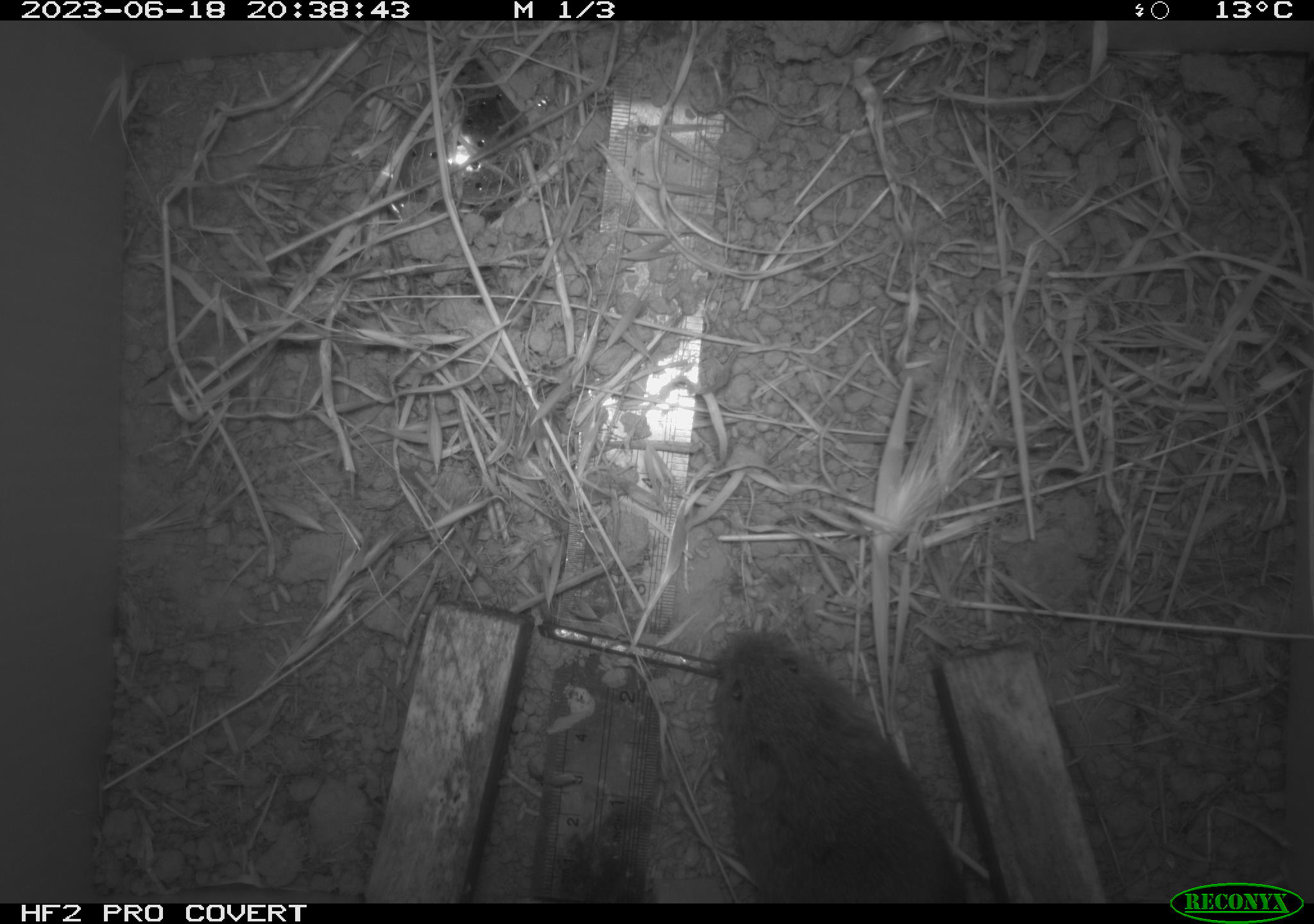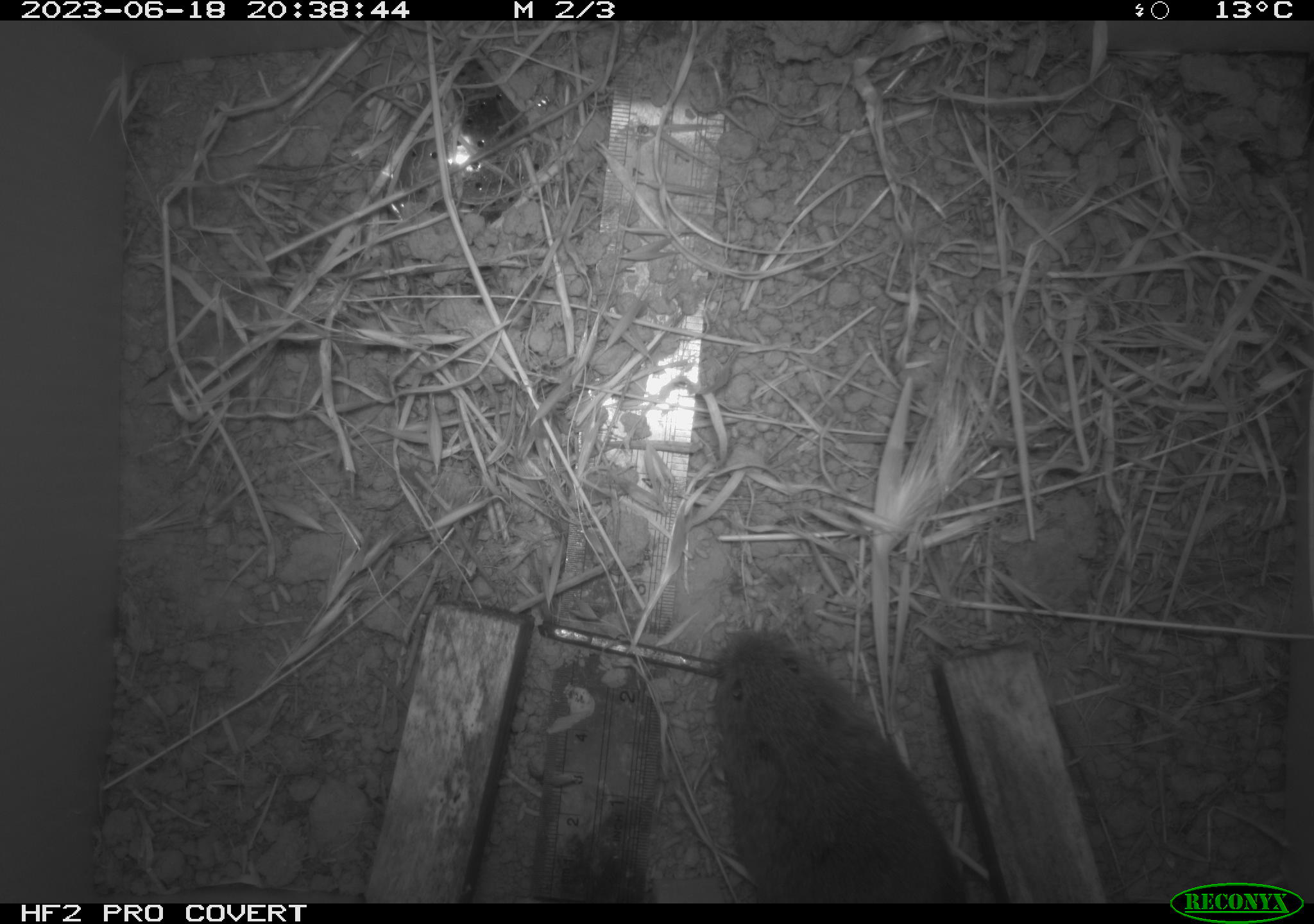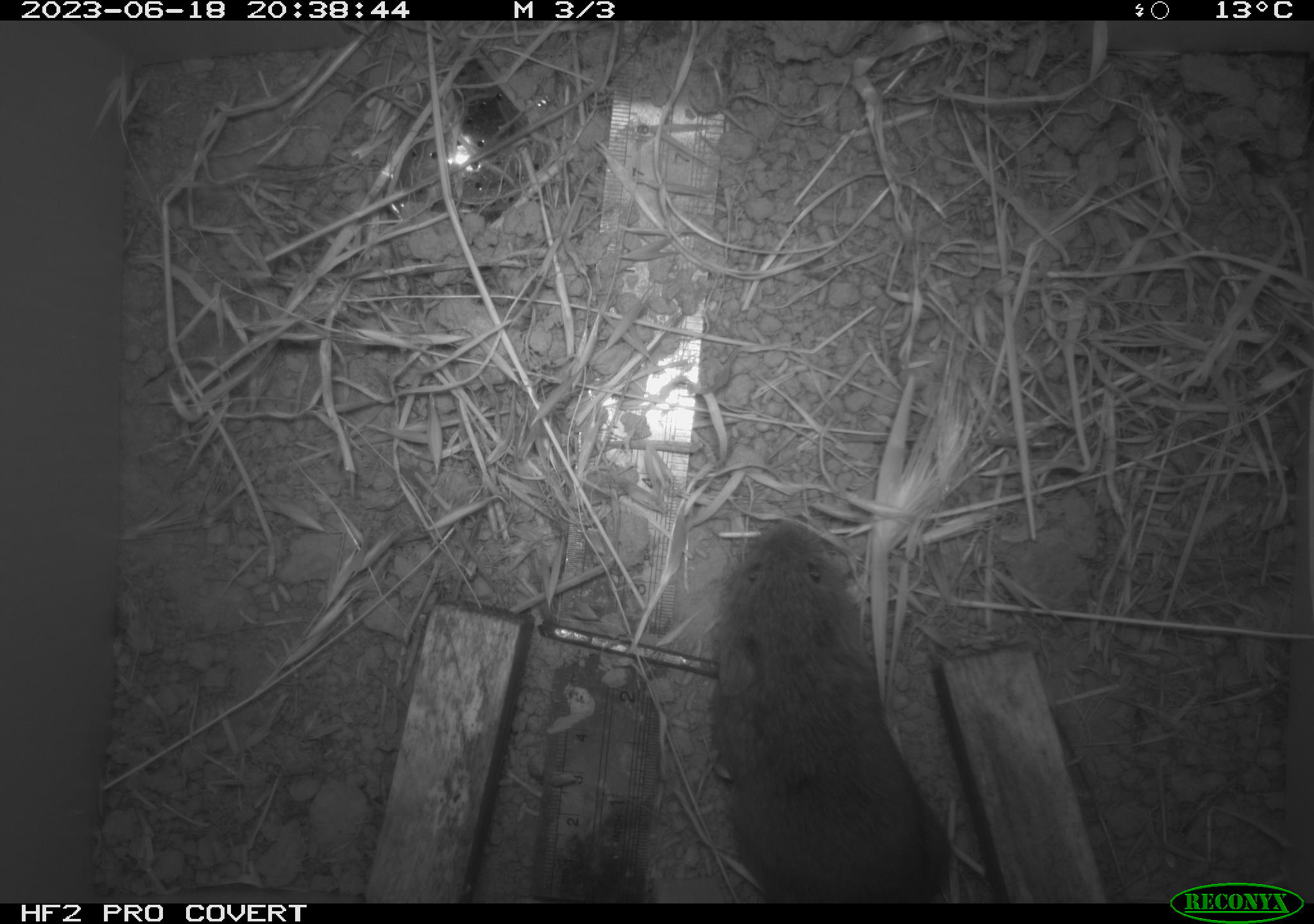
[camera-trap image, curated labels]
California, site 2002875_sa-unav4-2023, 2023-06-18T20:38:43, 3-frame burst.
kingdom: Animalia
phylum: Chordata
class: Mammalia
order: Rodentia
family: Cricetidae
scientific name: Arvicolinae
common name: voles, lemmings, and muskrats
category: arvicolinae subfamily